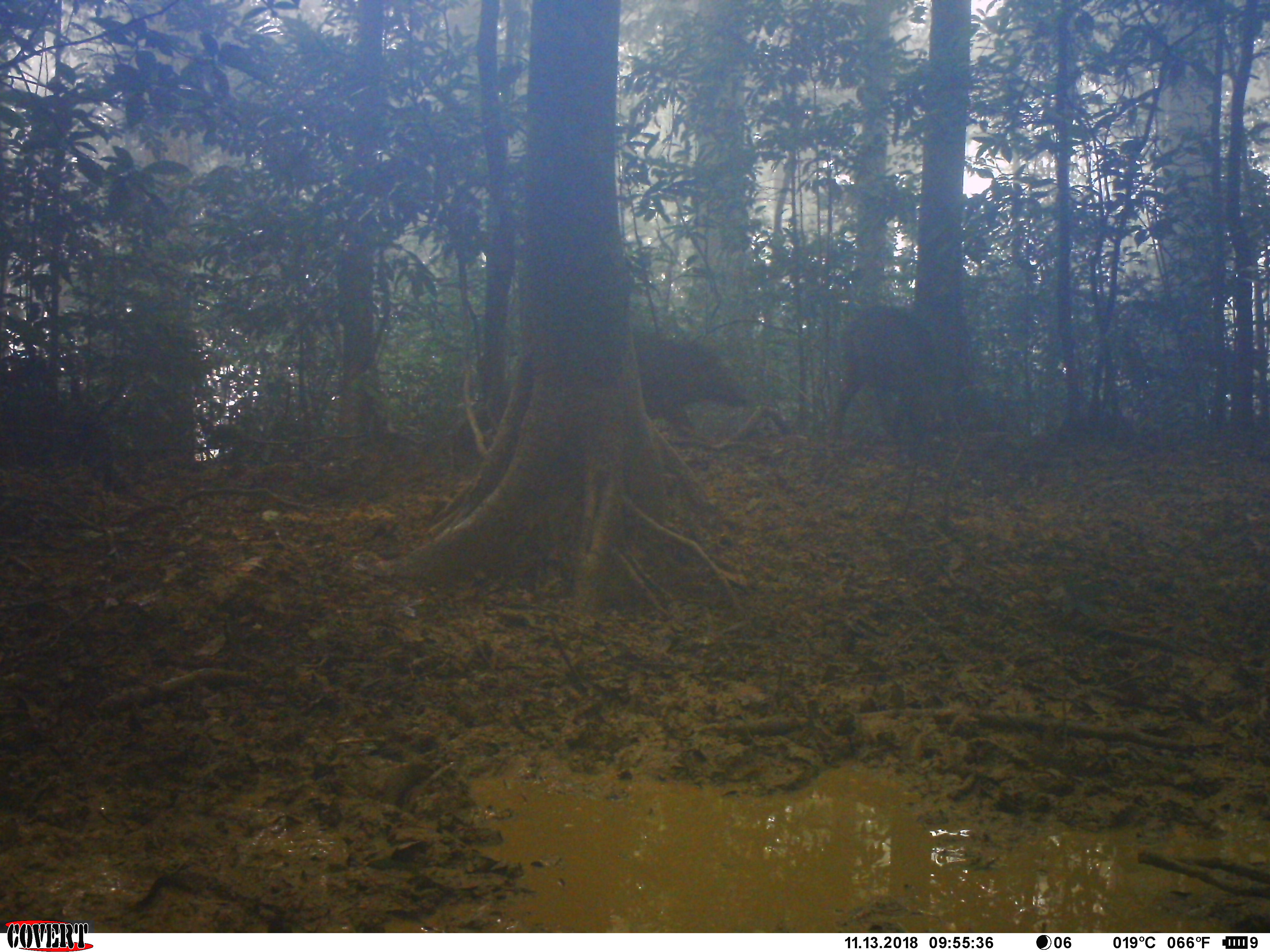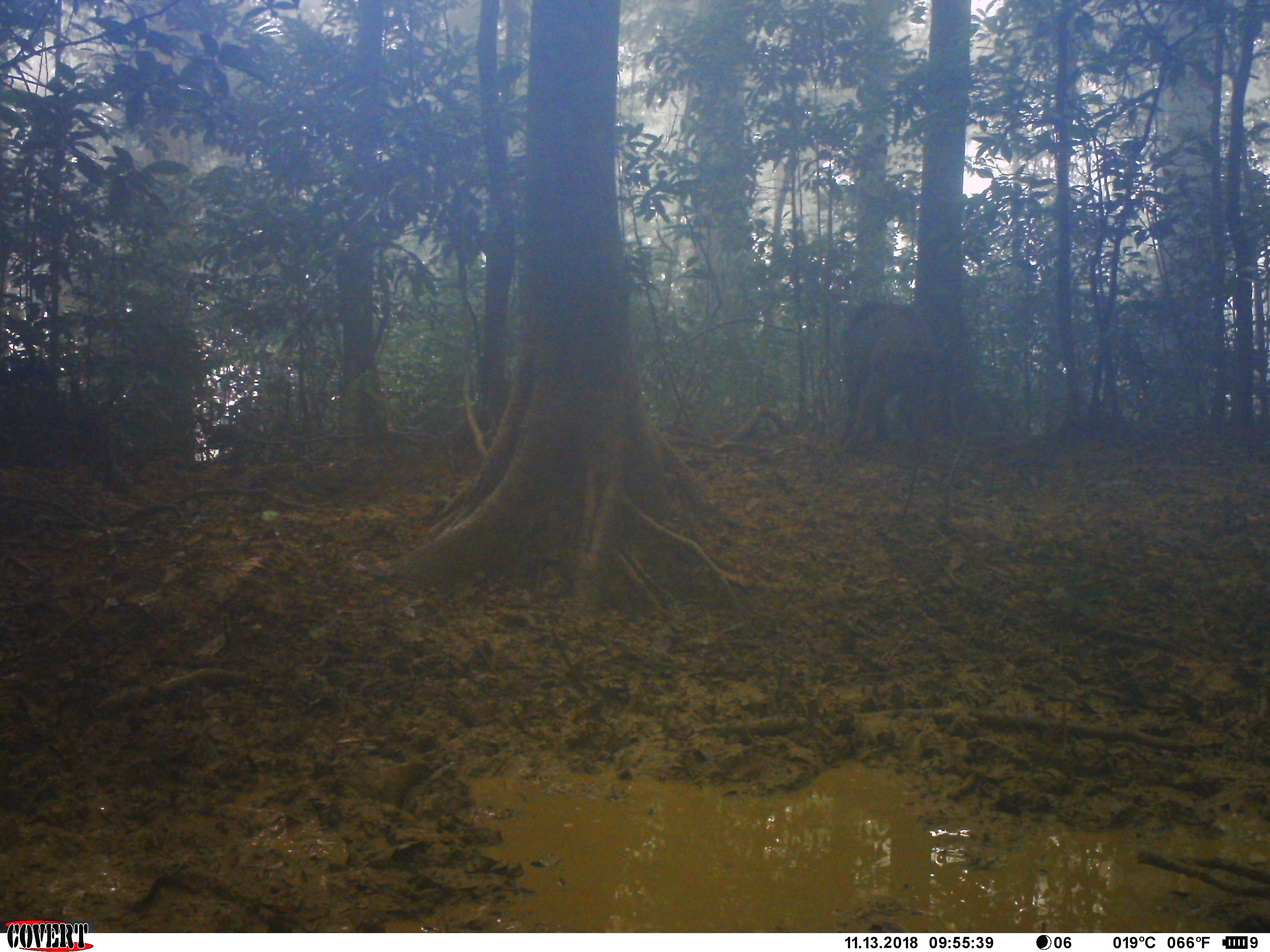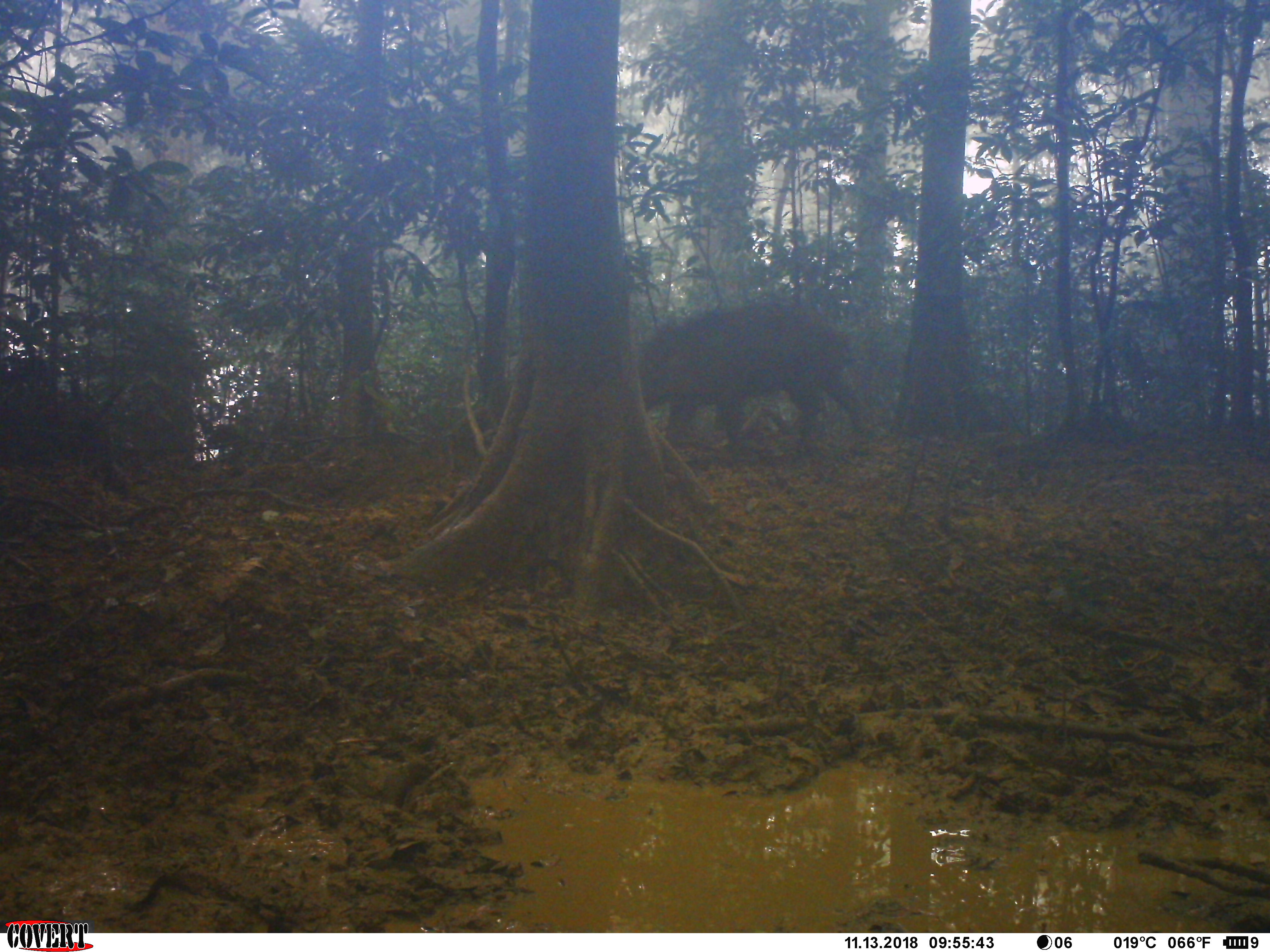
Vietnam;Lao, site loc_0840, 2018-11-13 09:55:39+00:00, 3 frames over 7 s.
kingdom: Animalia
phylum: Chordata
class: Mammalia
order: Artiodactyla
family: Suidae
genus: Sus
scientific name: Sus scrofa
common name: eurasian wild pig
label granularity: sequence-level